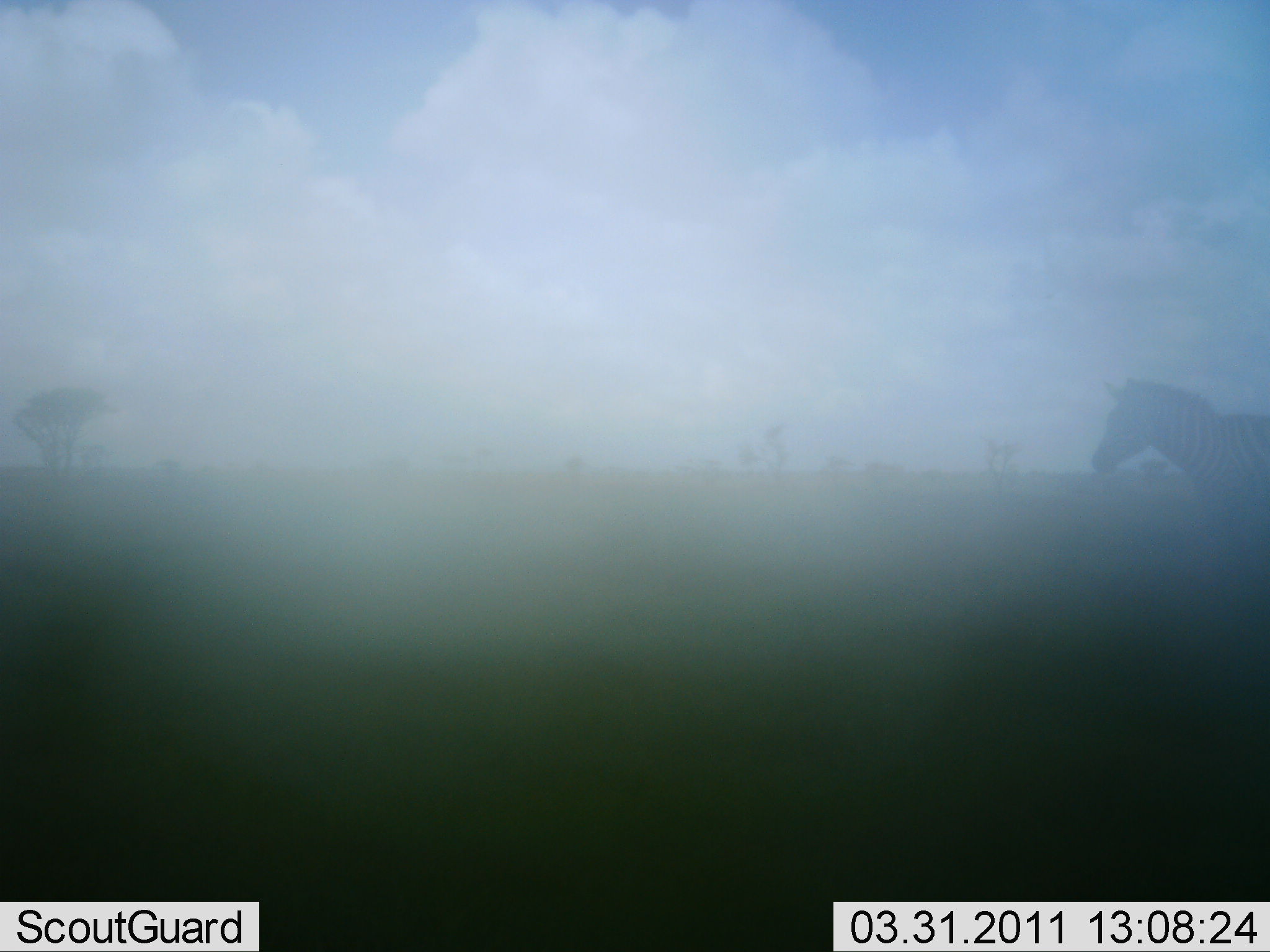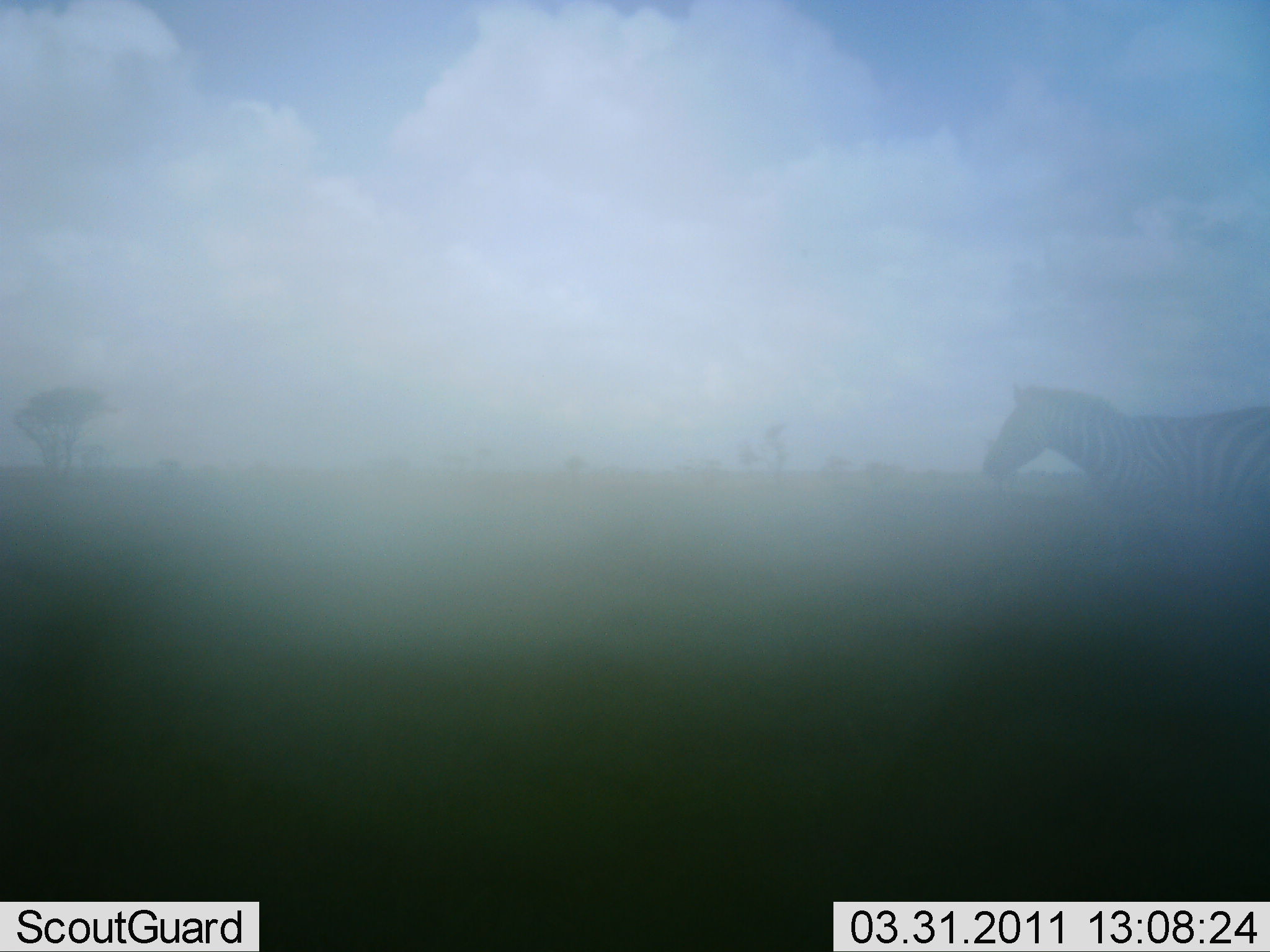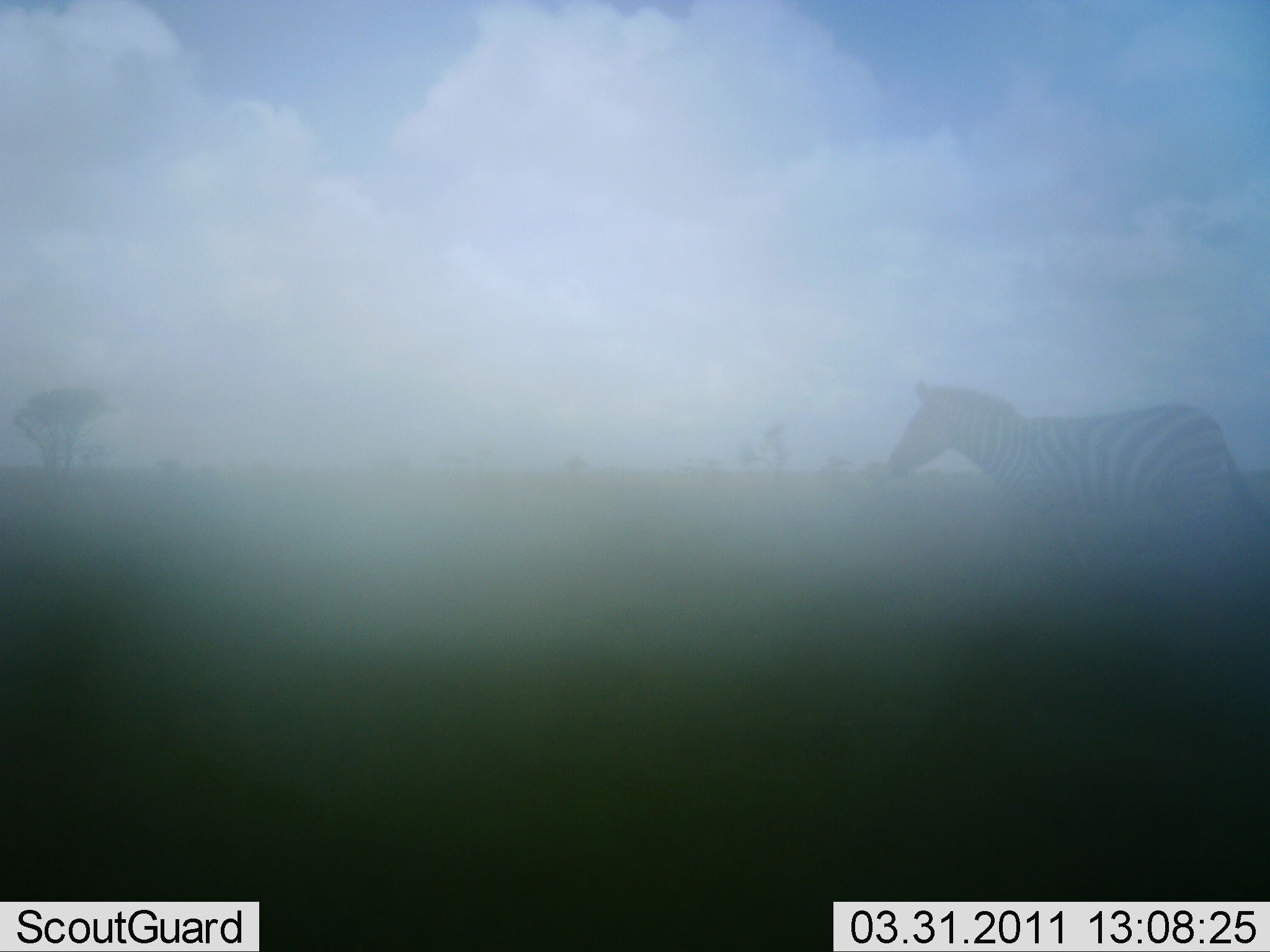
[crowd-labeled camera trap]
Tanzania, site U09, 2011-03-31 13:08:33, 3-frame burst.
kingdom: Animalia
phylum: Chordata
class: Mammalia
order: Perissodactyla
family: Equidae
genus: Equus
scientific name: Equus quagga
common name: plains zebra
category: zebra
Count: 1.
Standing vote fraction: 7%.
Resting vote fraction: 0%.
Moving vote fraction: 93%.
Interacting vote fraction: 0%.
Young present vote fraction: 0%.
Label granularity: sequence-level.